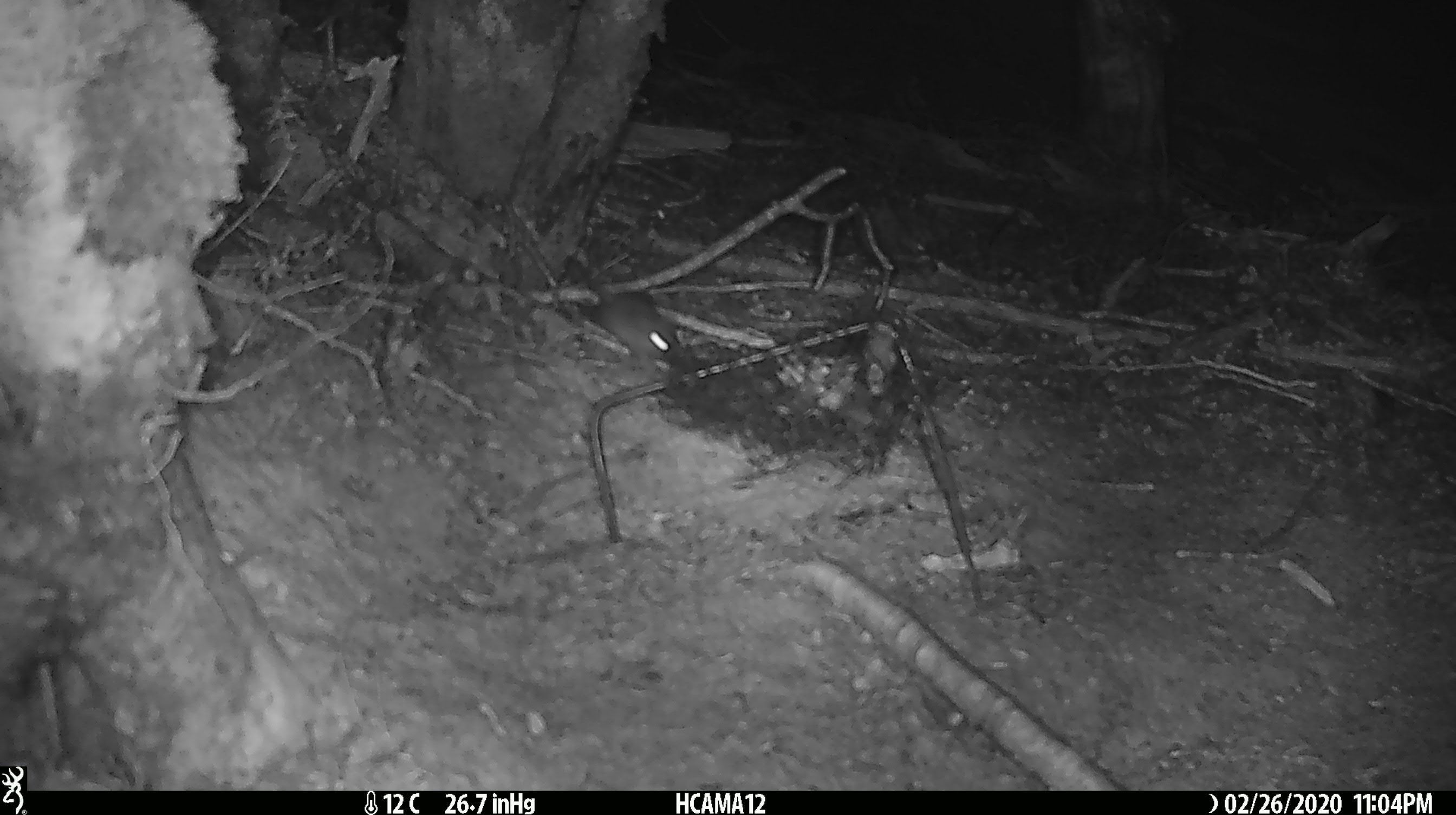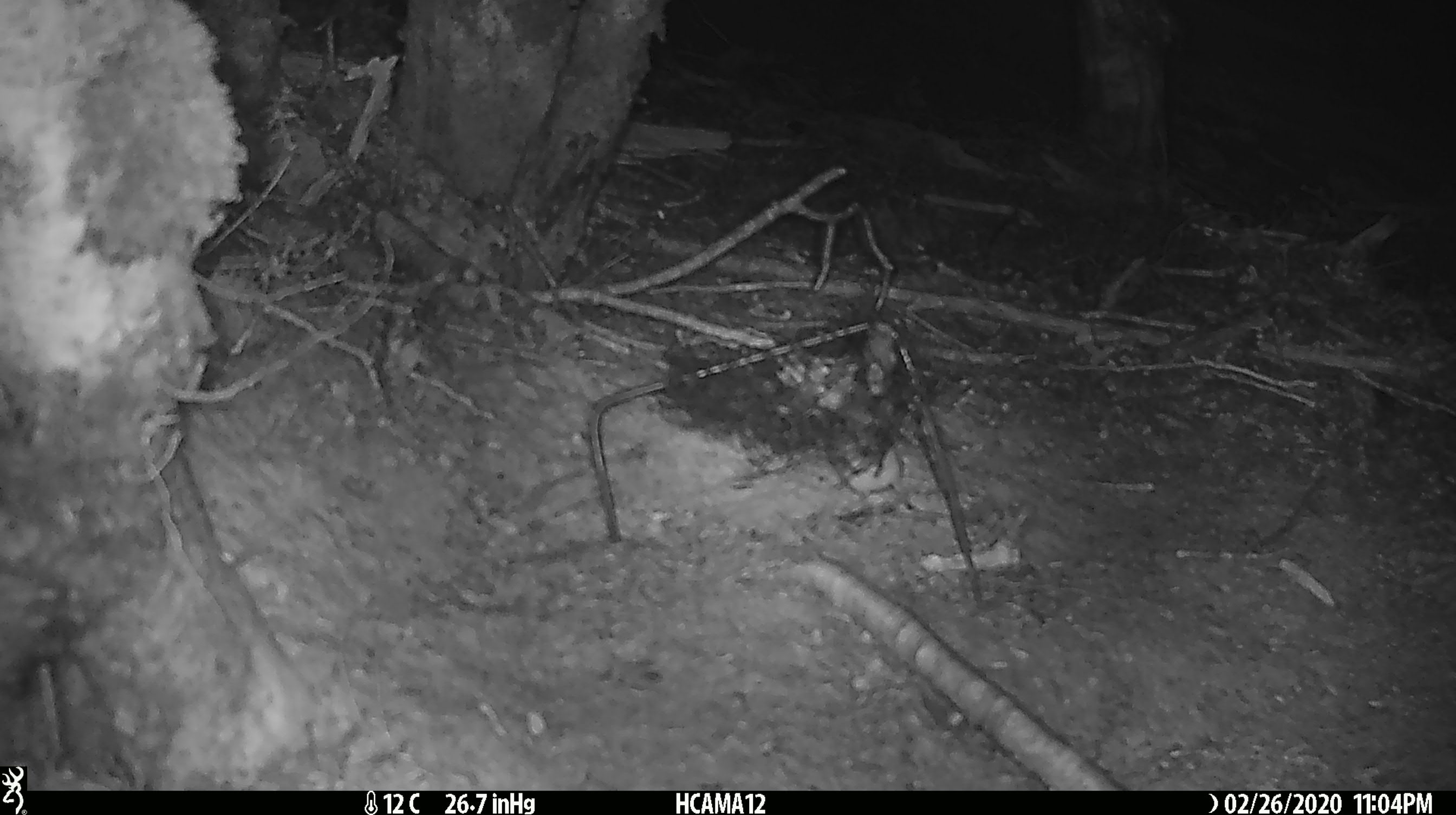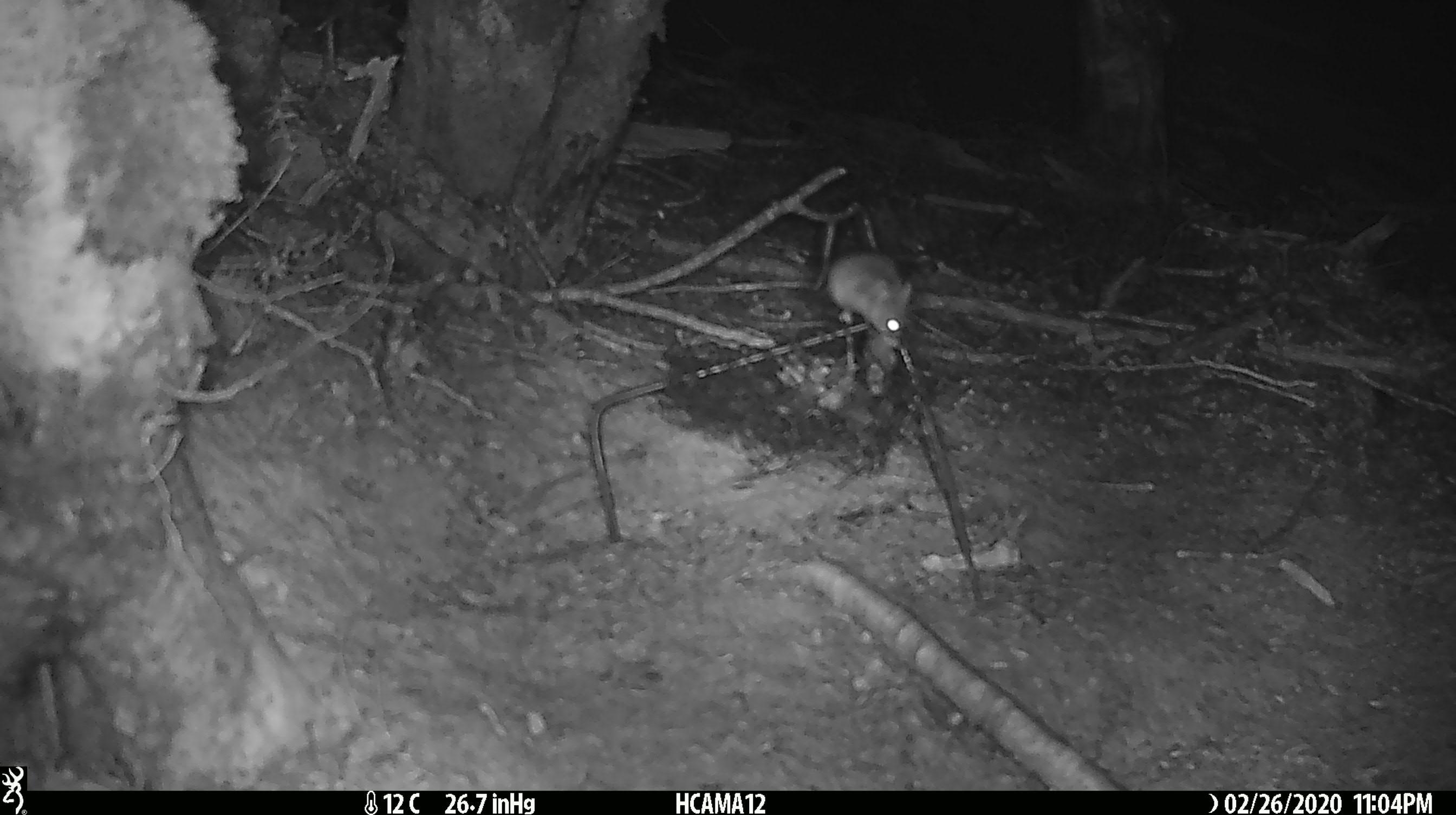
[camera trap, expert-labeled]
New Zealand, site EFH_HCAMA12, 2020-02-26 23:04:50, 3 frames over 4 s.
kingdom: Animalia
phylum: Chordata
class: Mammalia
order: Rodentia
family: Muridae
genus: Mus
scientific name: Mus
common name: mouse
Mouse (Mus).